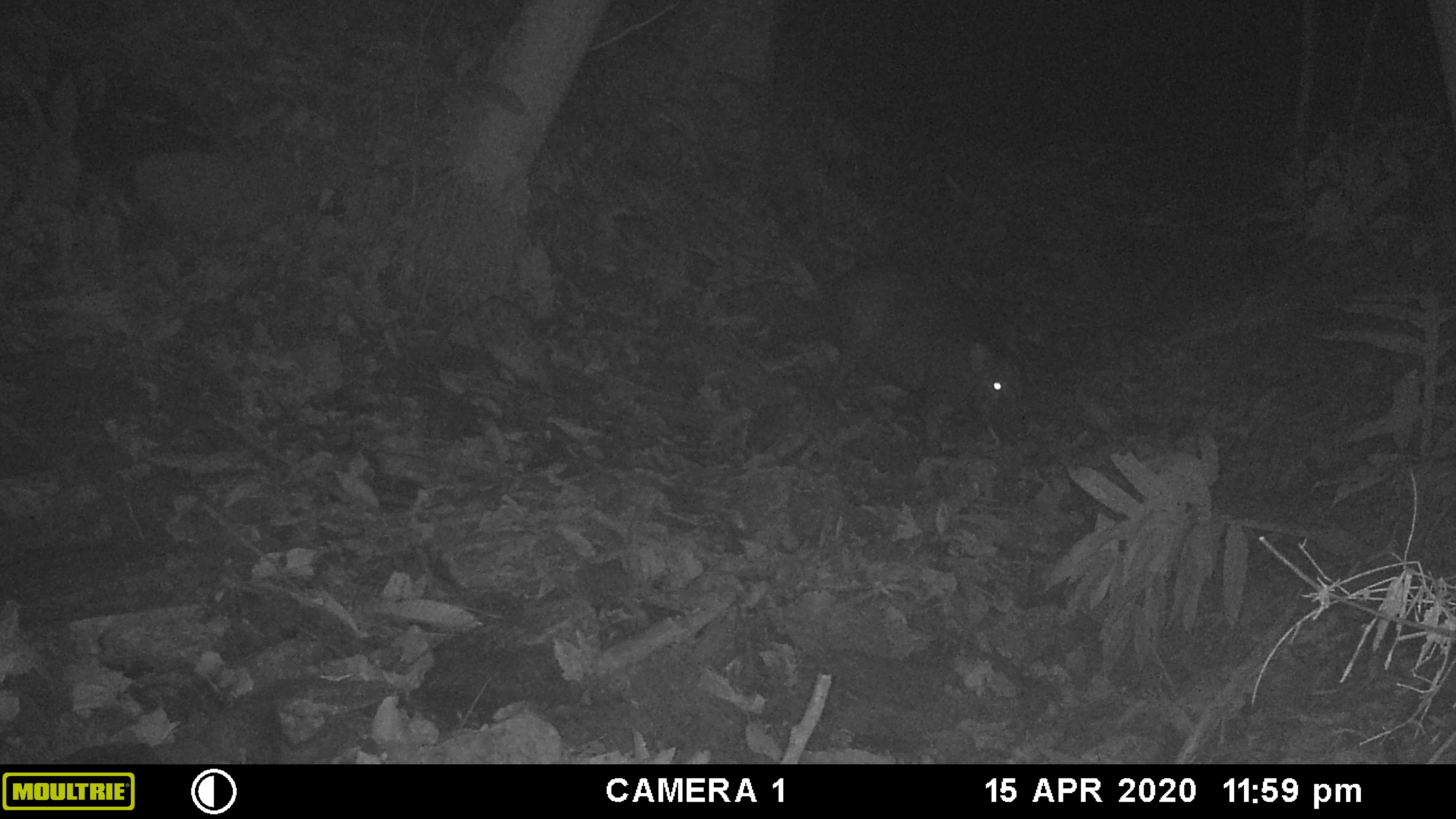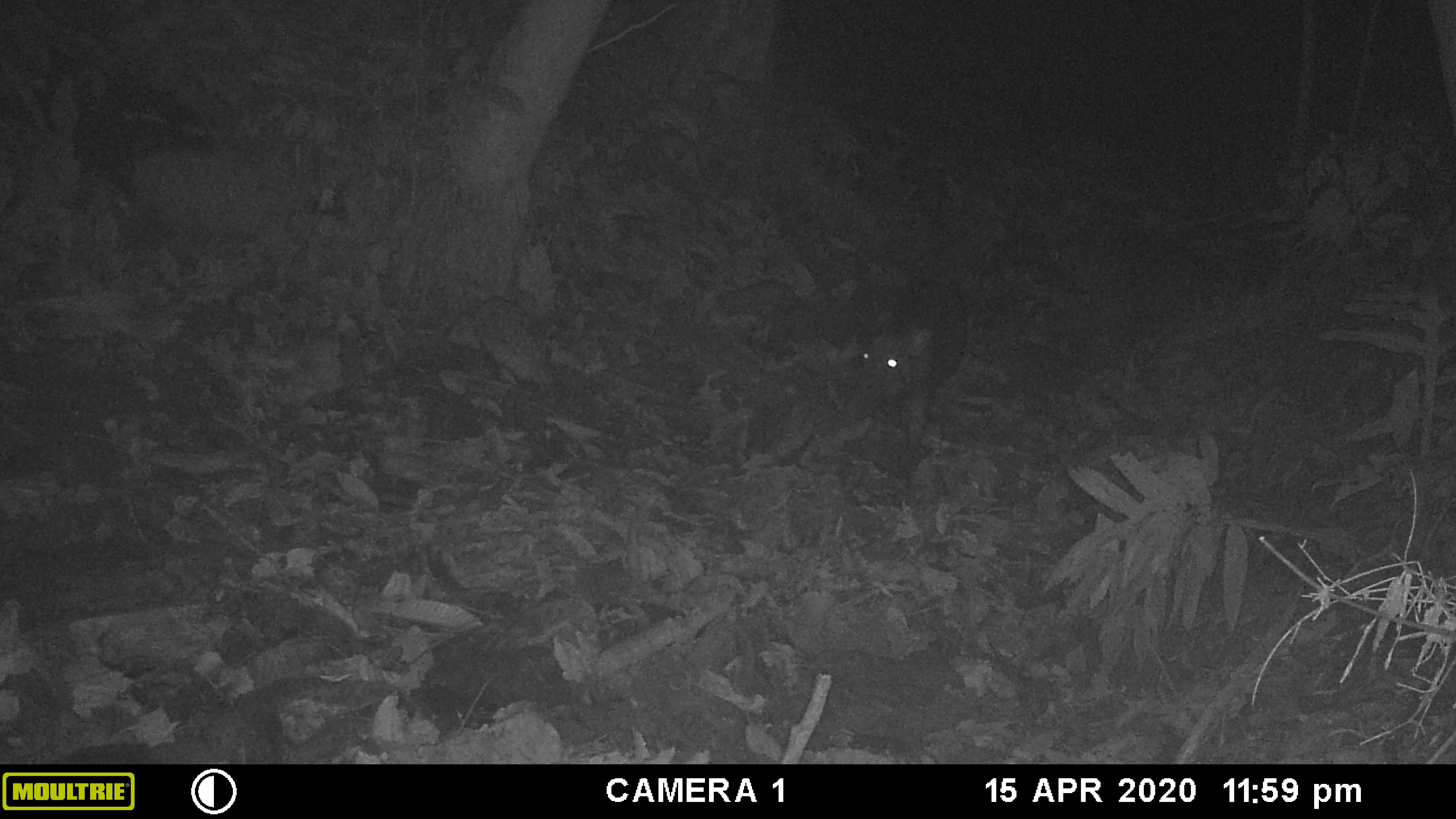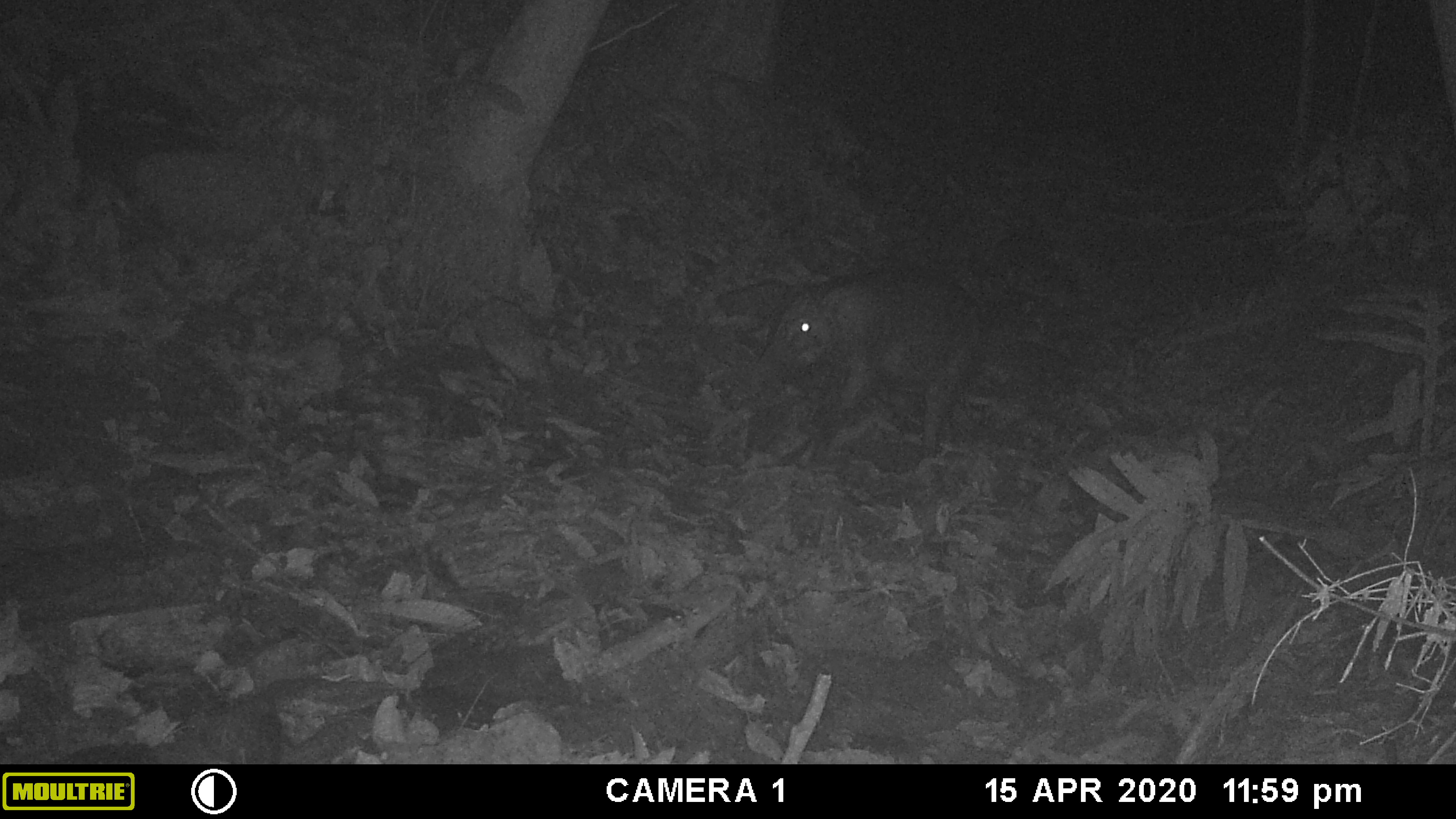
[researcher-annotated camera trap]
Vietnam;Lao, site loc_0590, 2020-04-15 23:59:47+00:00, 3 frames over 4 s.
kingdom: Animalia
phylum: Chordata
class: Mammalia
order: Artiodactyla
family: Suidae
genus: Sus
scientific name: Sus scrofa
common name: eurasian wild pig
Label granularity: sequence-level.